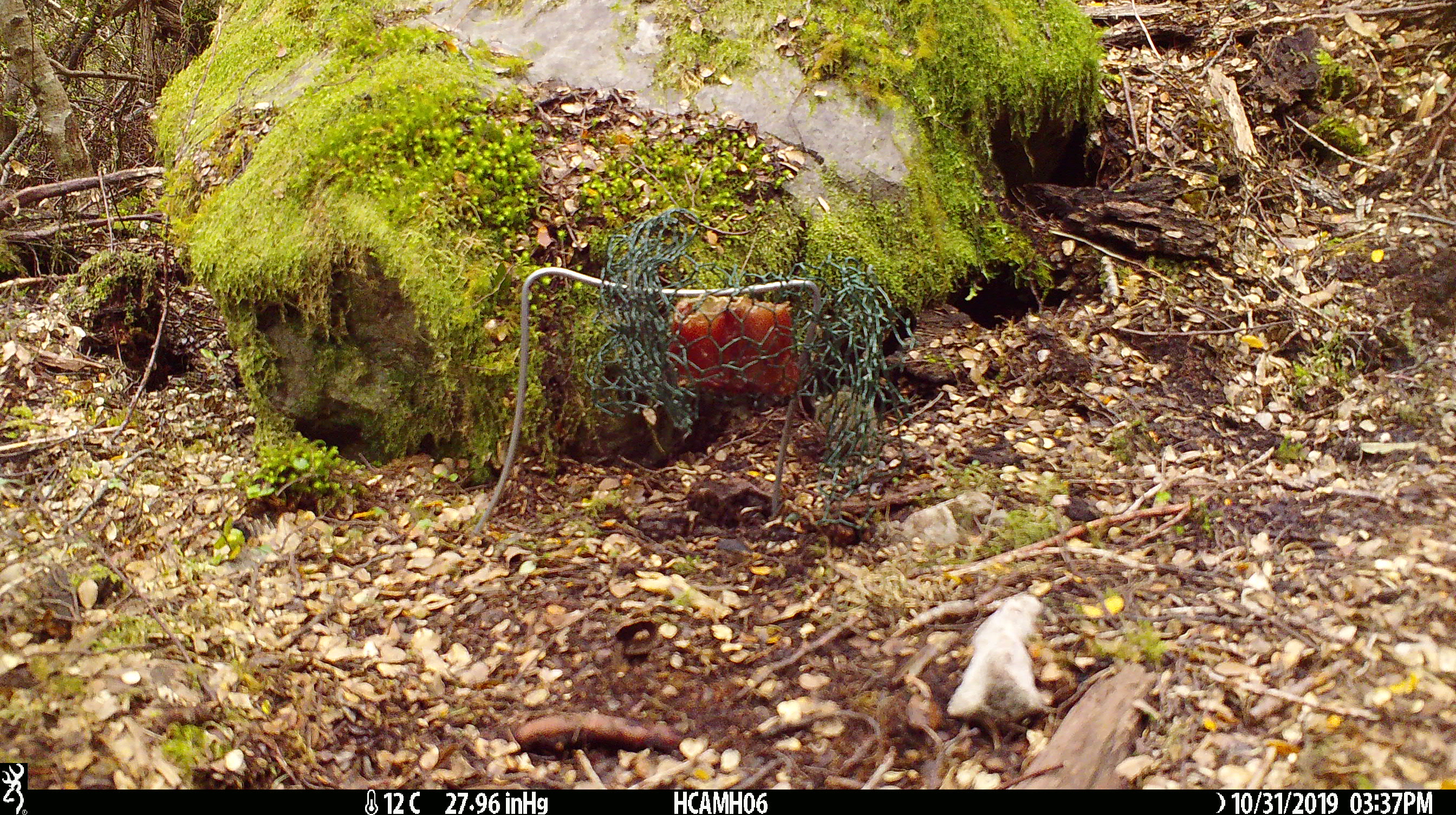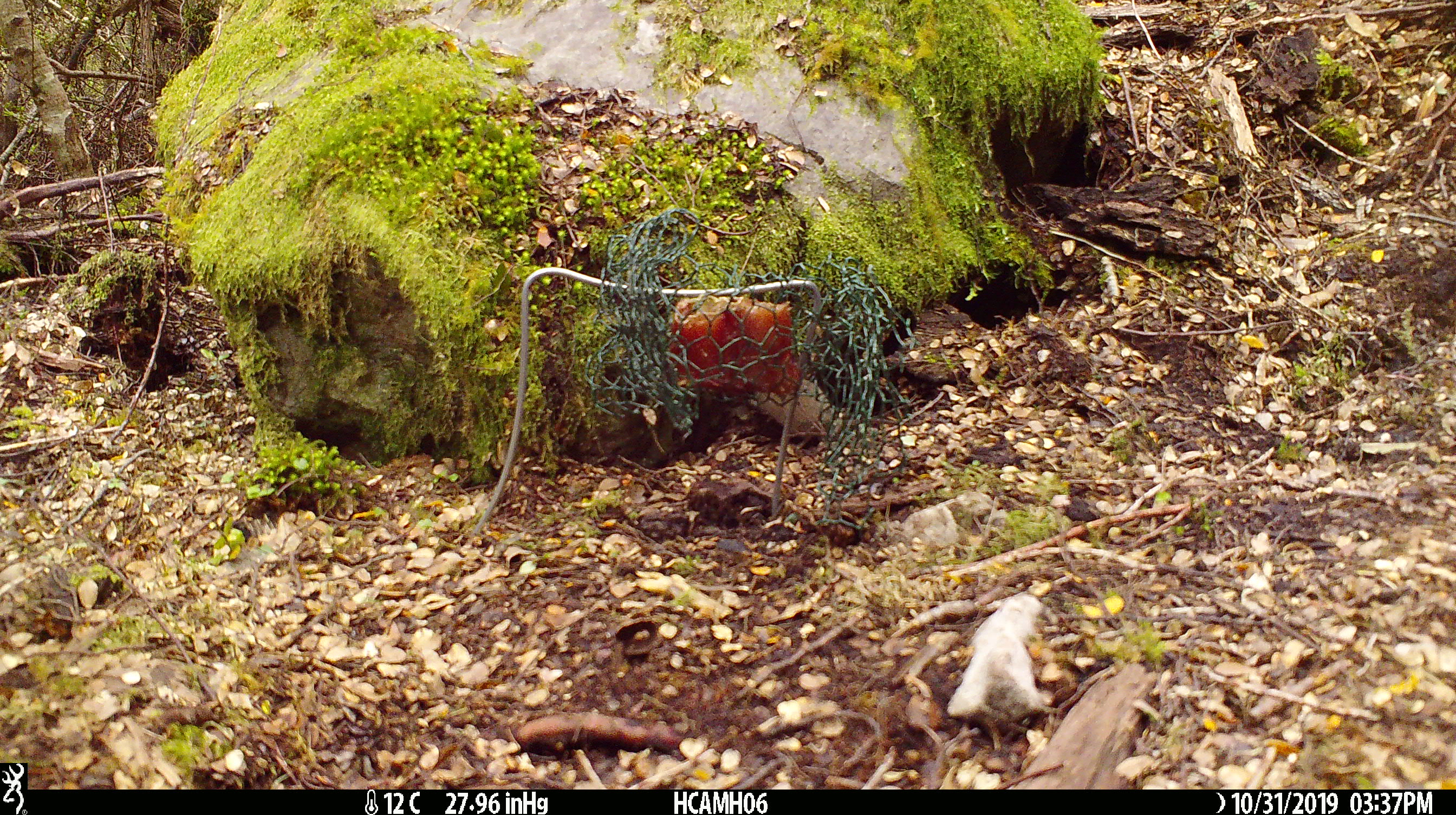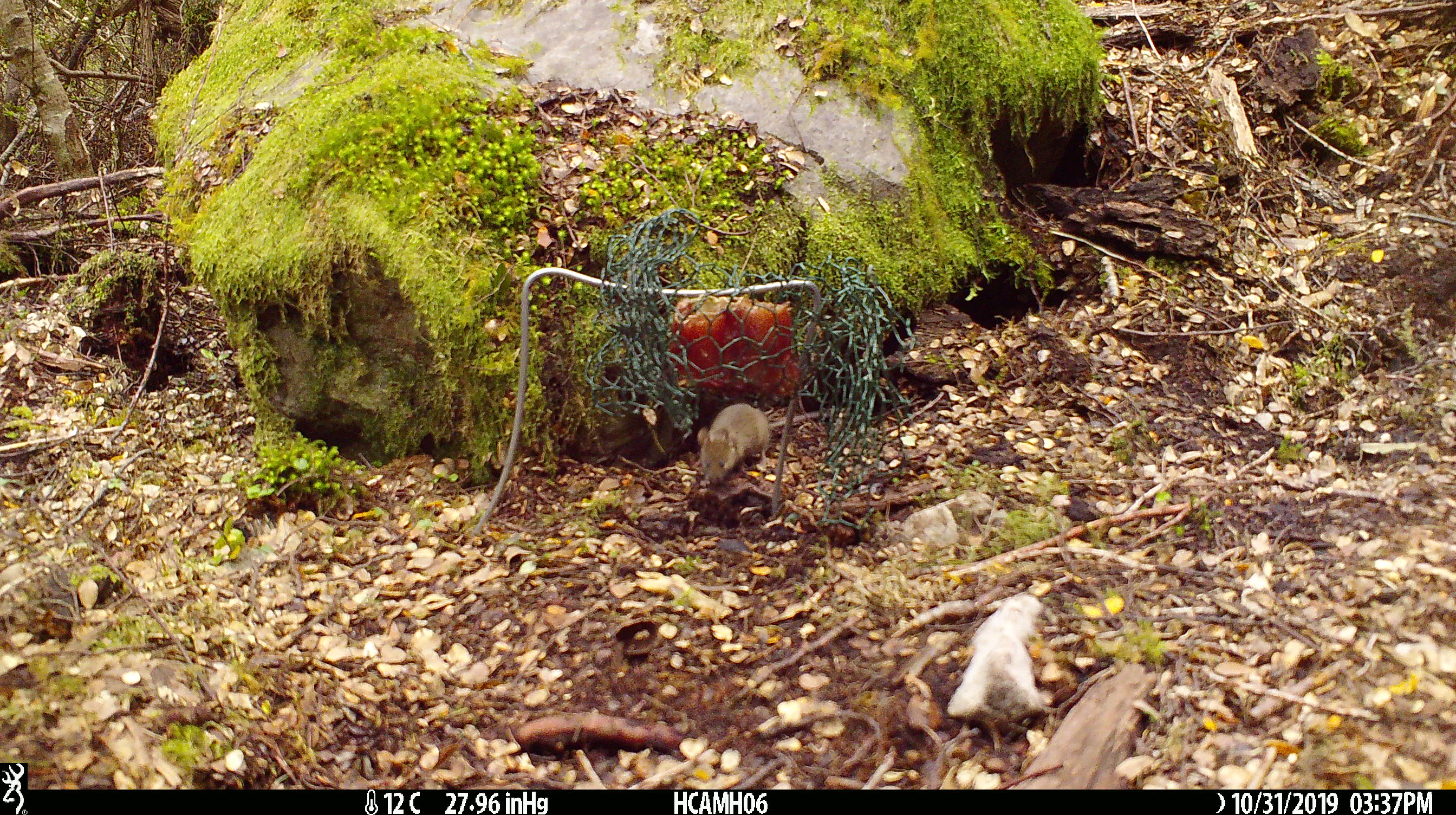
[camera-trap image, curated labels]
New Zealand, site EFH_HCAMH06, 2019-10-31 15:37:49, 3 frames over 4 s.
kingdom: Animalia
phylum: Chordata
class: Mammalia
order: Rodentia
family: Muridae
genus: Mus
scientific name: Mus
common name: mouse